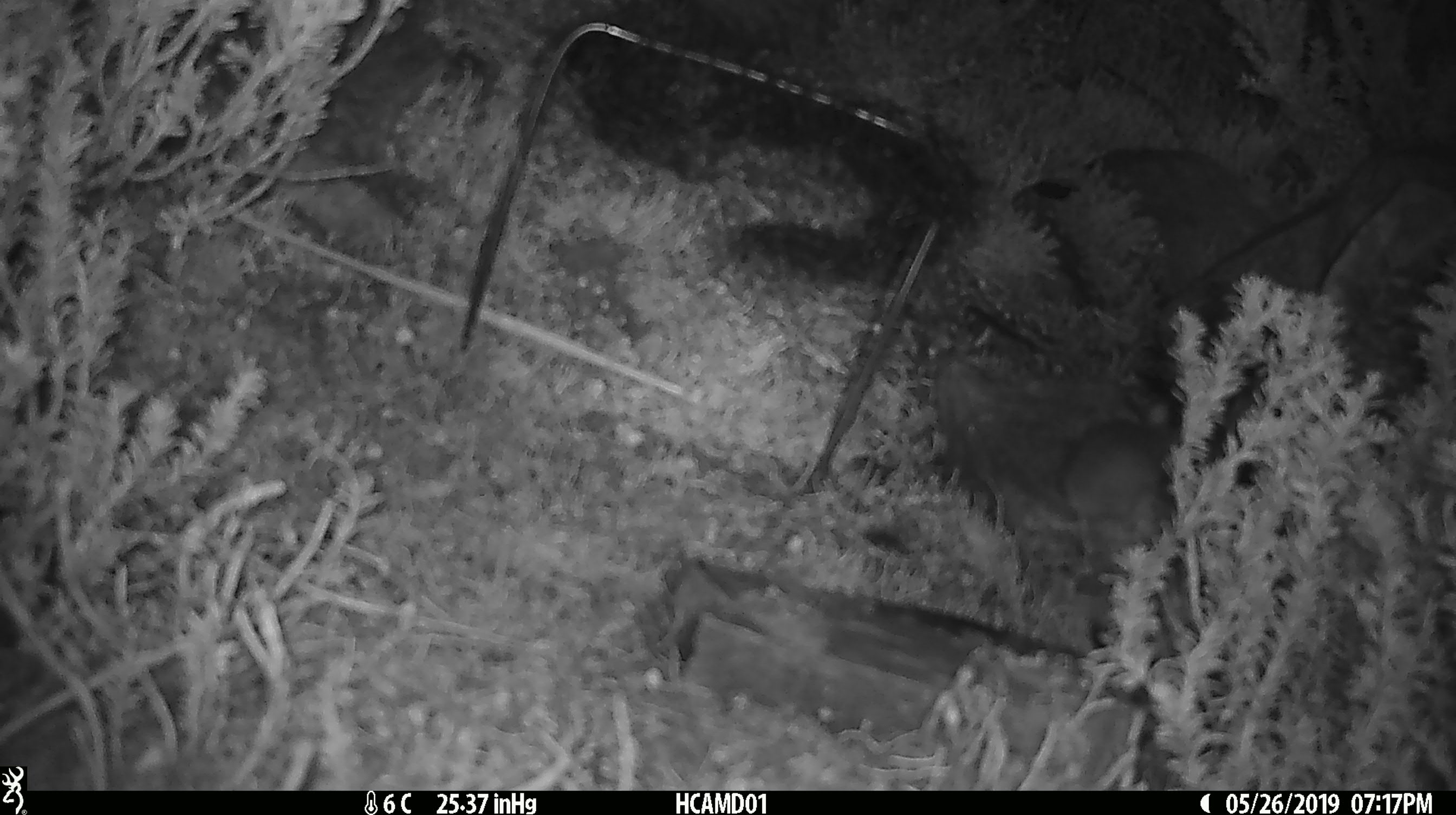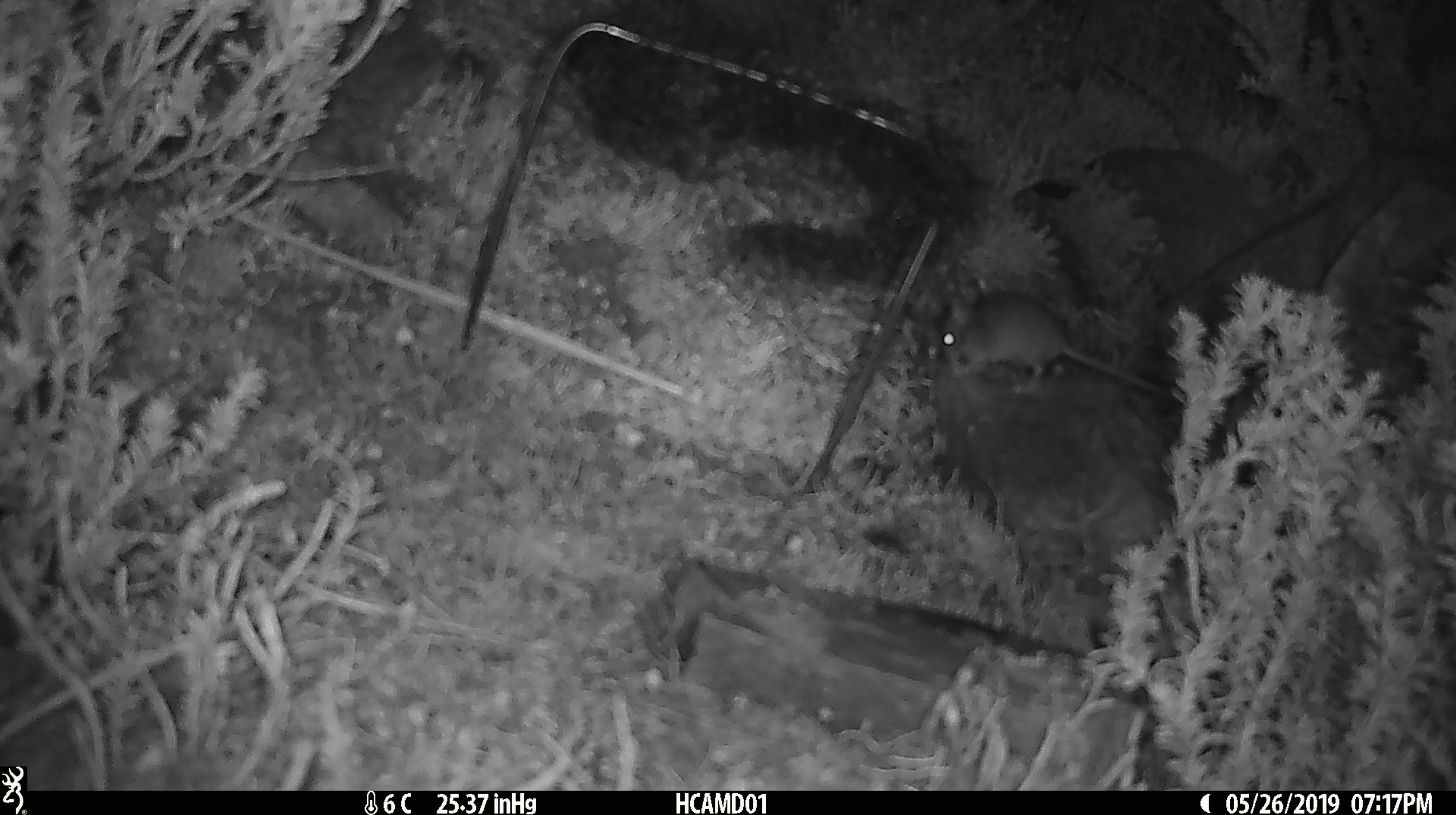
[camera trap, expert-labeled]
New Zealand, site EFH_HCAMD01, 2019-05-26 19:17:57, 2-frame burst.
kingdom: Animalia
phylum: Chordata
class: Mammalia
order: Rodentia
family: Muridae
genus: Mus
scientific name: Mus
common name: mouse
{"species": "mouse (Mus)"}